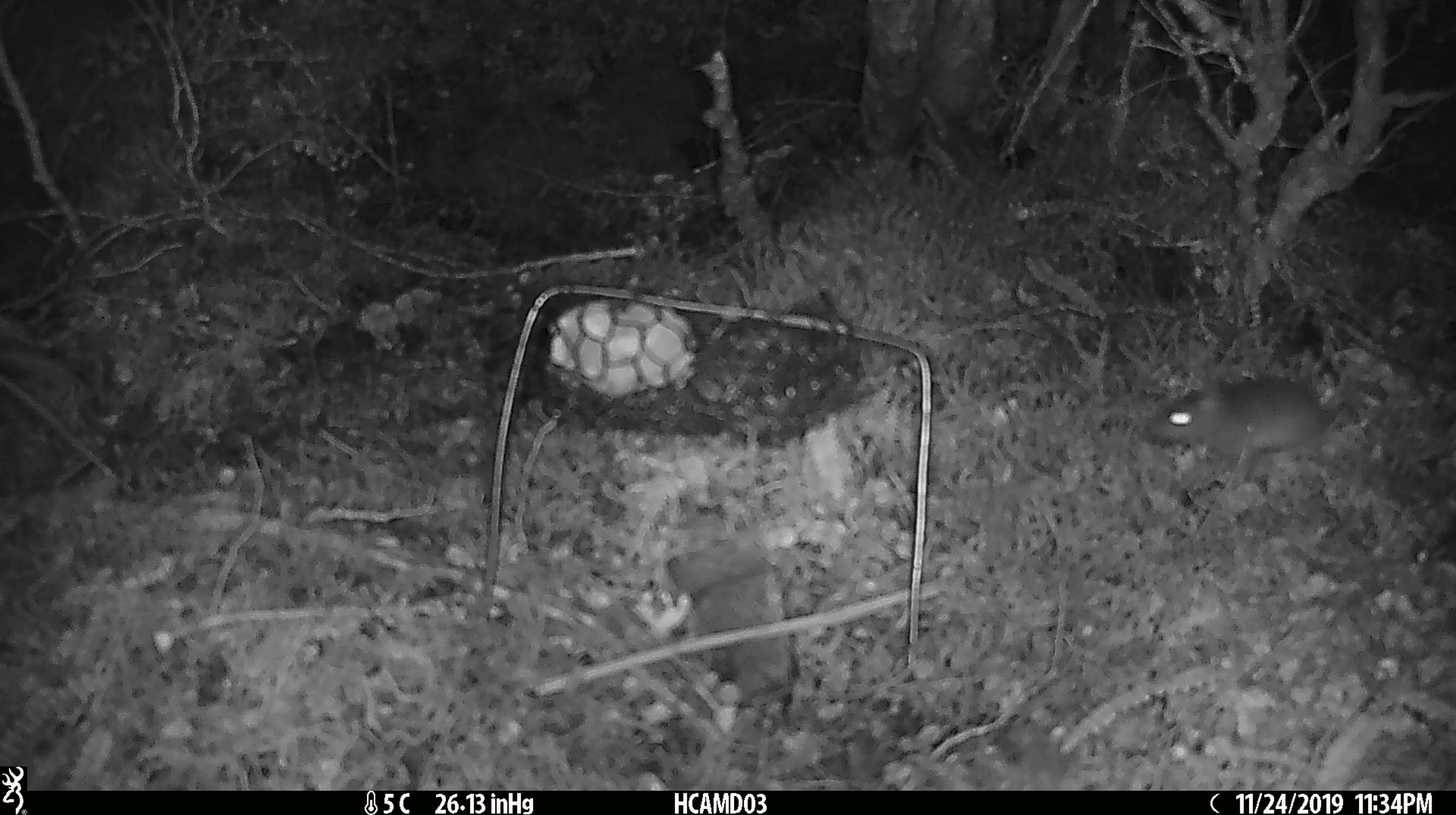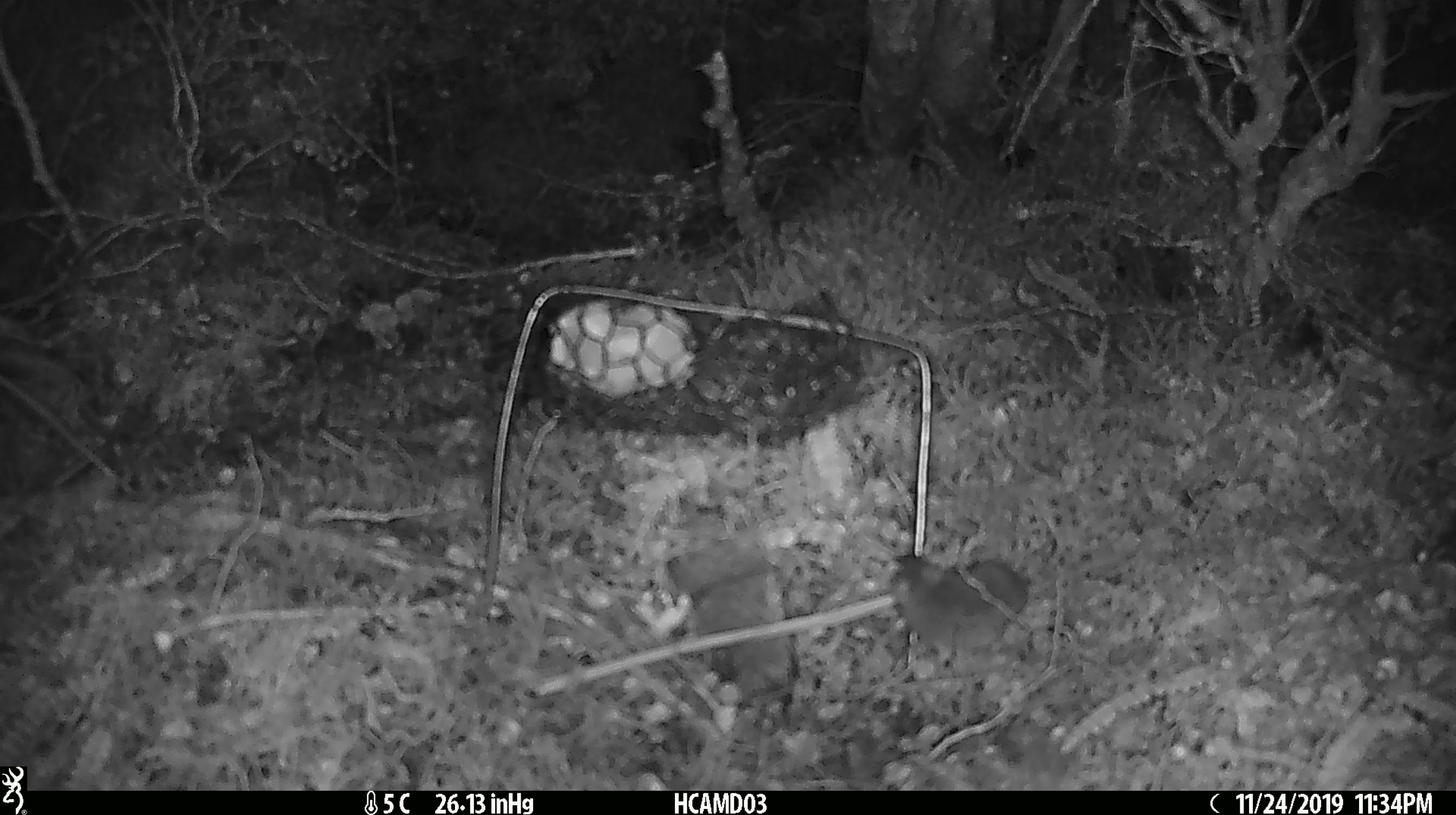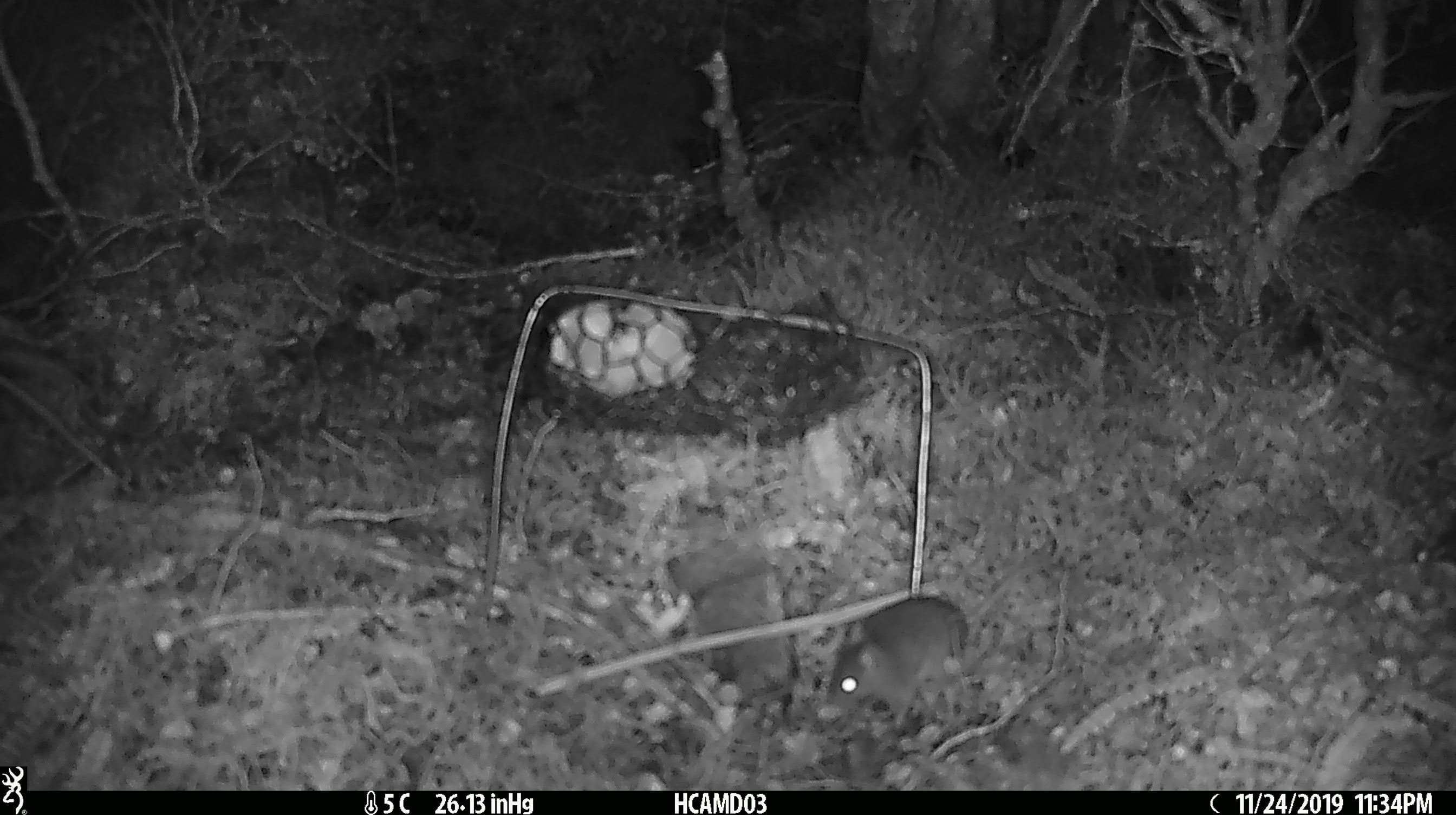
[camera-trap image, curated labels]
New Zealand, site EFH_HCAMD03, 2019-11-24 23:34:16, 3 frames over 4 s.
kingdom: Animalia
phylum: Chordata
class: Mammalia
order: Rodentia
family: Muridae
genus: Mus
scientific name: Mus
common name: mouse